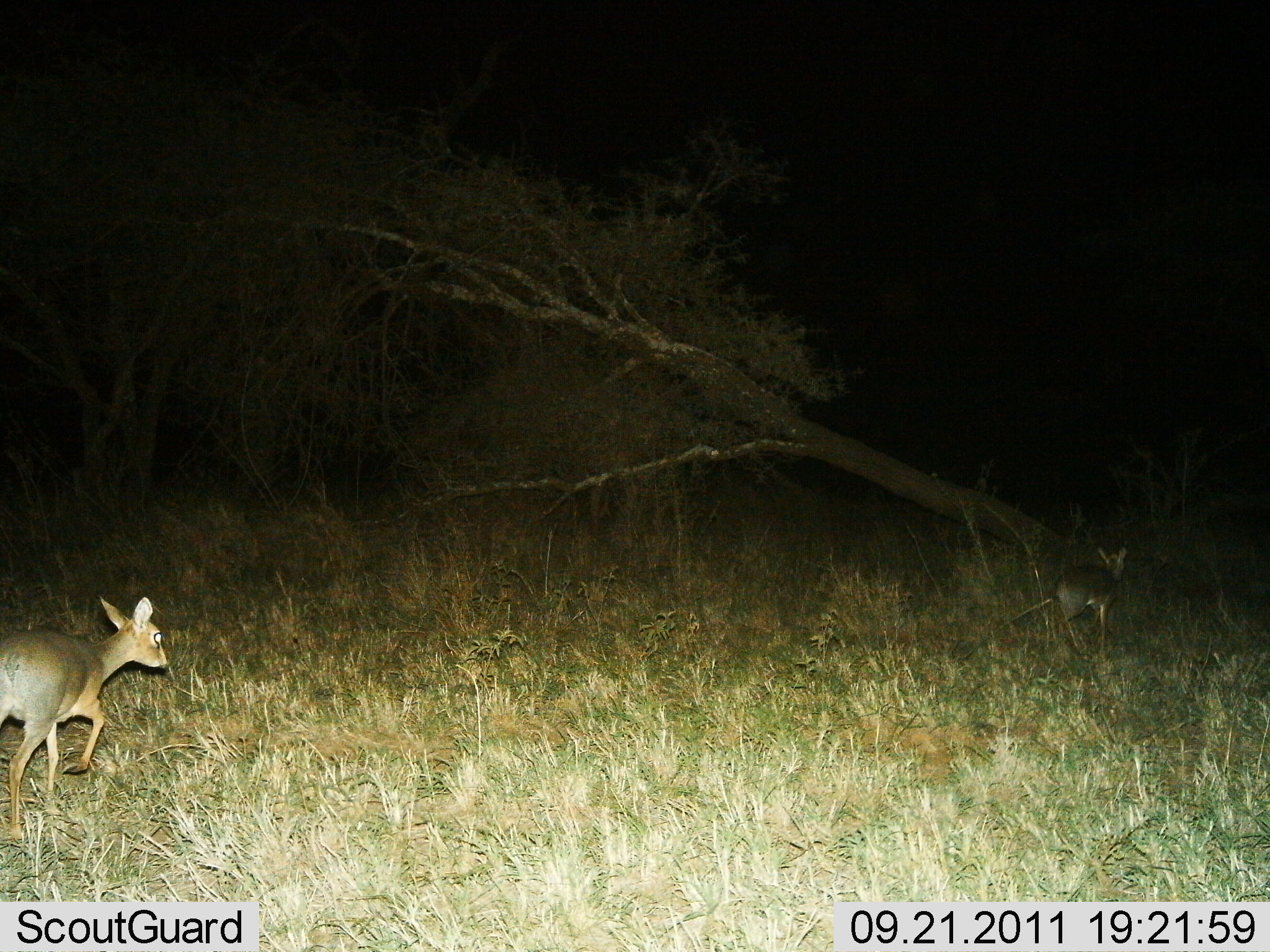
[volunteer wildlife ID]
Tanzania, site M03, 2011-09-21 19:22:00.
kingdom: Animalia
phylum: Chordata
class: Mammalia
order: Artiodactyla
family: Bovidae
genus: Madoqua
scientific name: Madoqua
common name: dikdik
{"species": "dikdik (Madoqua)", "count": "2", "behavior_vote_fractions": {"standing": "12%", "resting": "0%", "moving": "100%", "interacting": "0%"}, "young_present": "0%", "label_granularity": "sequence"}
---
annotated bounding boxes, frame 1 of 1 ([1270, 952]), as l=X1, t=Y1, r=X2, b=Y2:
animal: l=2, t=596, r=171, b=787; l=966, t=547, r=1128, b=656